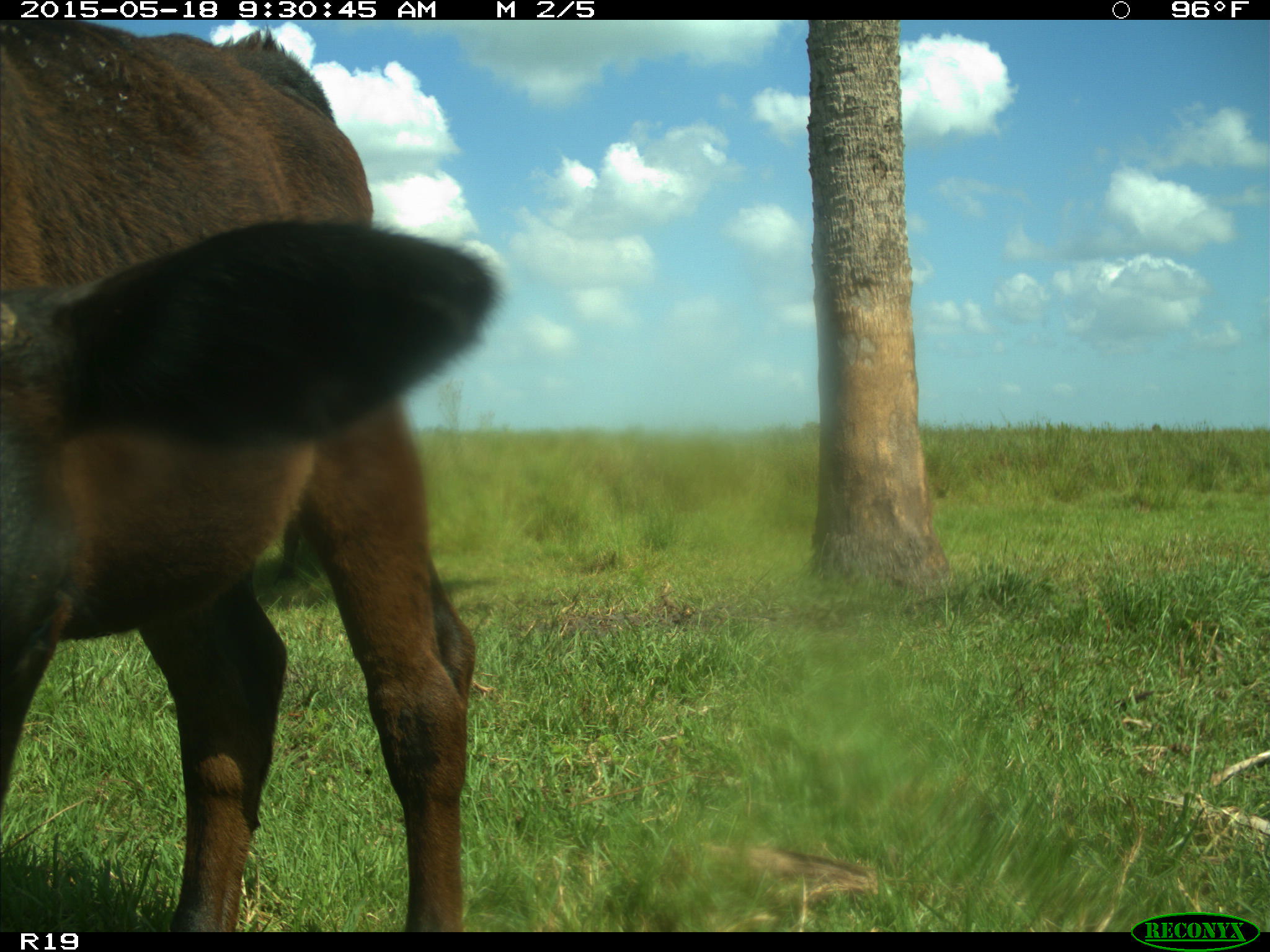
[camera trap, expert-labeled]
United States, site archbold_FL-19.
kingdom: Animalia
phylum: Chordata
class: Mammalia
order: Artiodactyla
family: Bovidae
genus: Bos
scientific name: Bos taurus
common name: domestic cow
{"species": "Bos taurus (domestic cow)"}